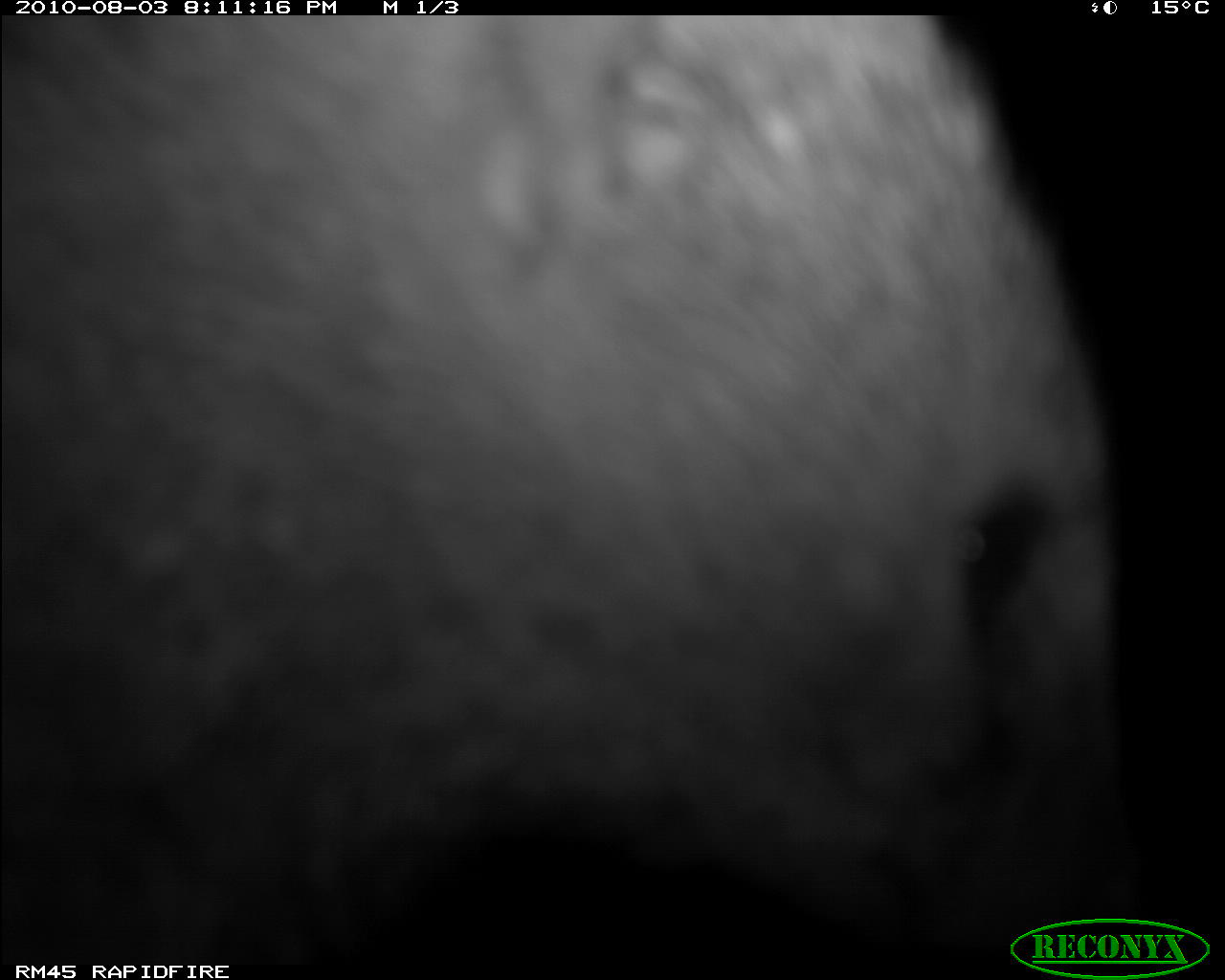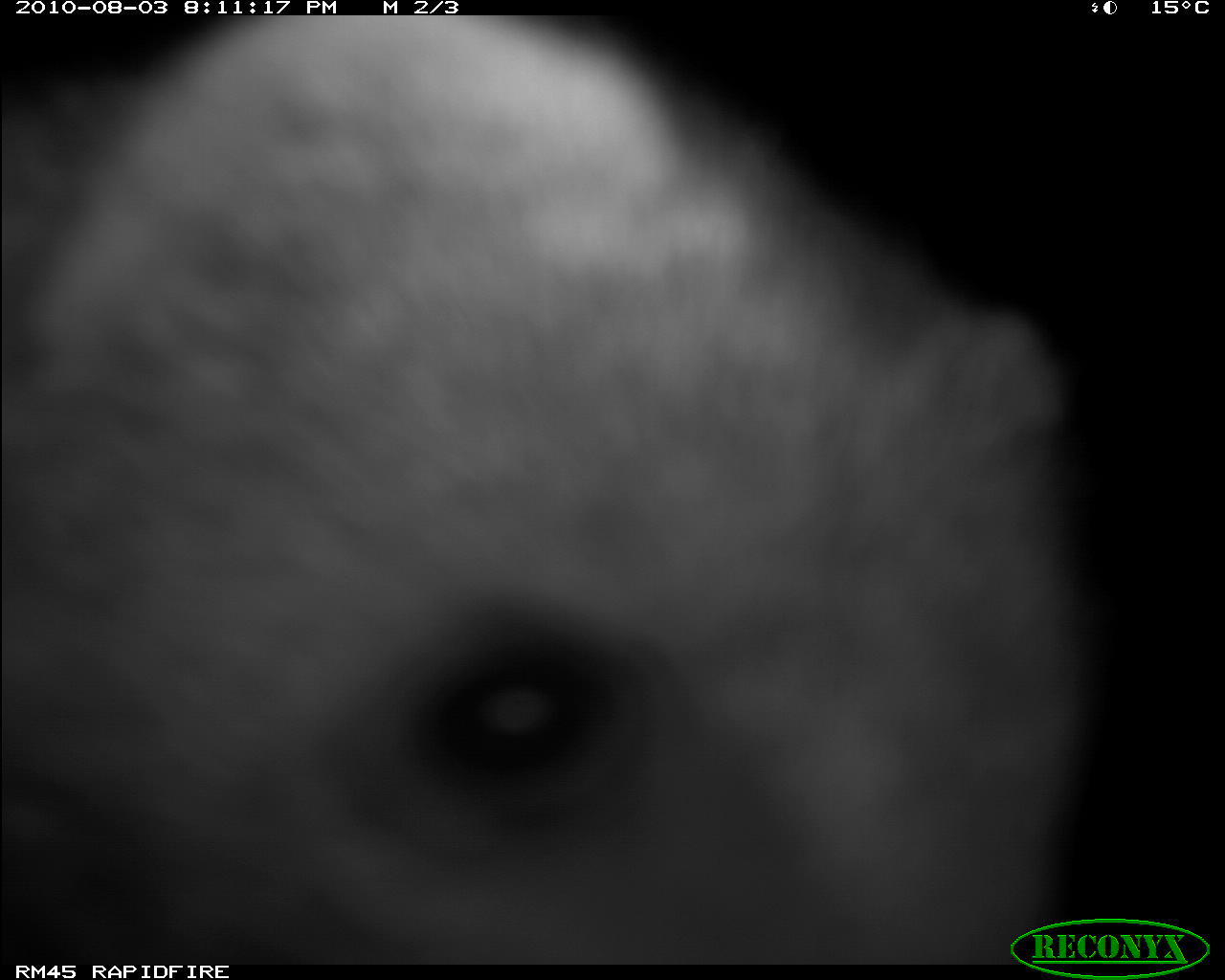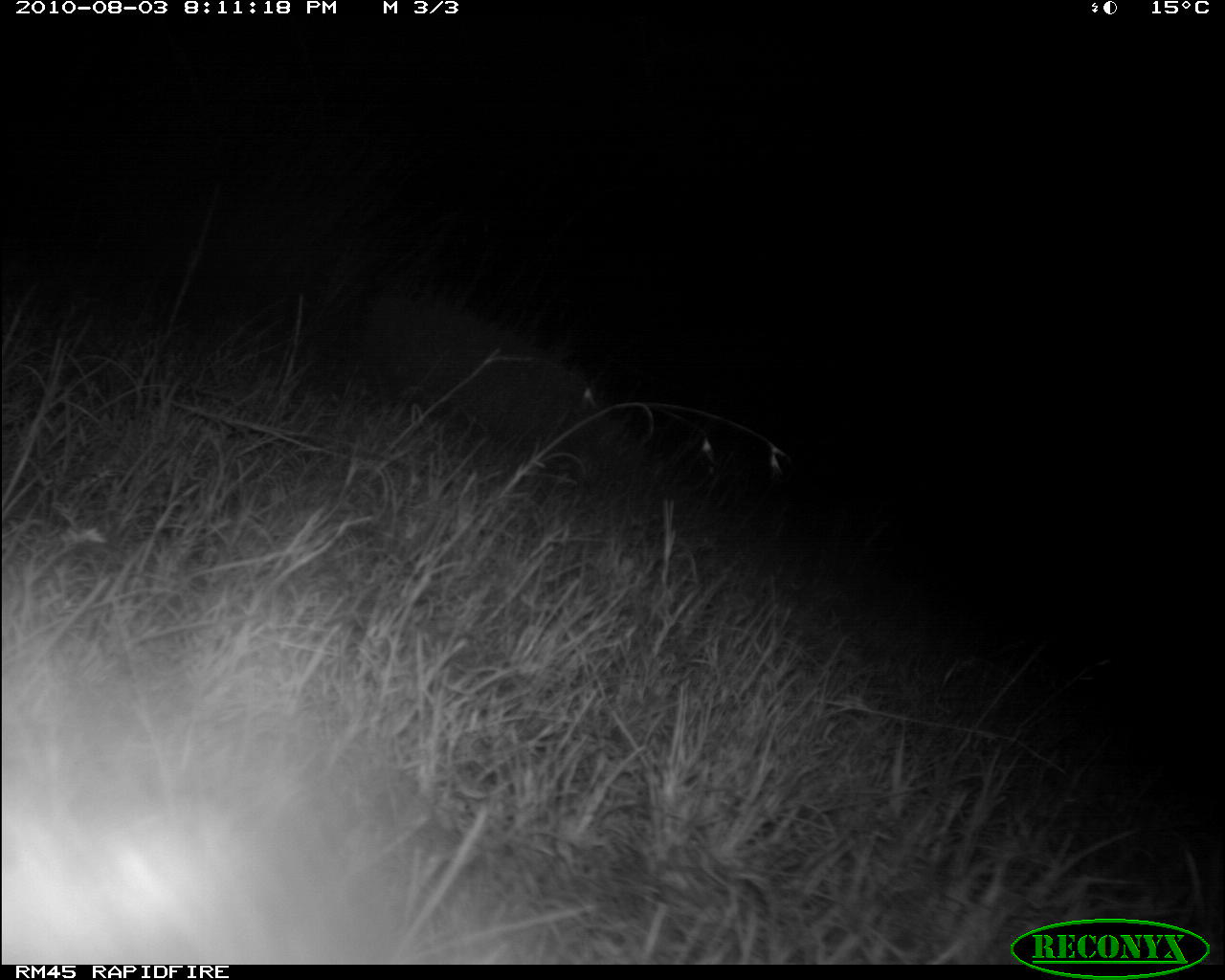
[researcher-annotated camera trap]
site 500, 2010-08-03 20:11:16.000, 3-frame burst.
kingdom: Animalia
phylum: Chordata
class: Mammalia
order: Artiodactyla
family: Bovidae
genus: Tragelaphus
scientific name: Tragelaphus oryx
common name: eland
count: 1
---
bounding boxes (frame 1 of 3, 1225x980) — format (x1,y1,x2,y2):
tragelaphus oryx: (0,11,1114,975)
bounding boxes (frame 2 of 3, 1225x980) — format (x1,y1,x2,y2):
tragelaphus oryx: (0,13,1078,962)